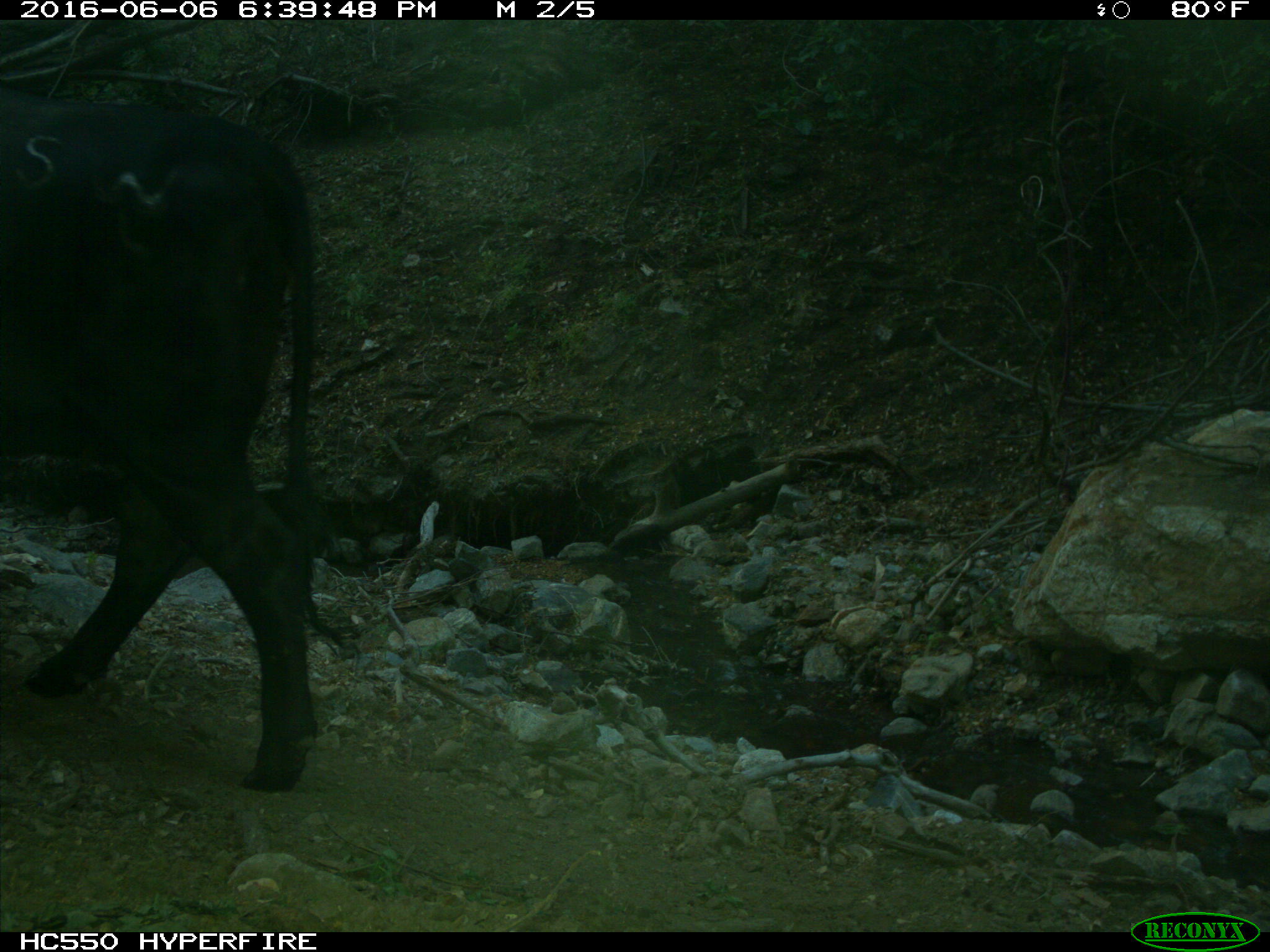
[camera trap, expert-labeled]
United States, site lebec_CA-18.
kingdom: Animalia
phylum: Chordata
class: Mammalia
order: Artiodactyla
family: Bovidae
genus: Bos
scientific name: Bos taurus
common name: domestic cow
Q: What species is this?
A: Bos taurus (domestic cow).